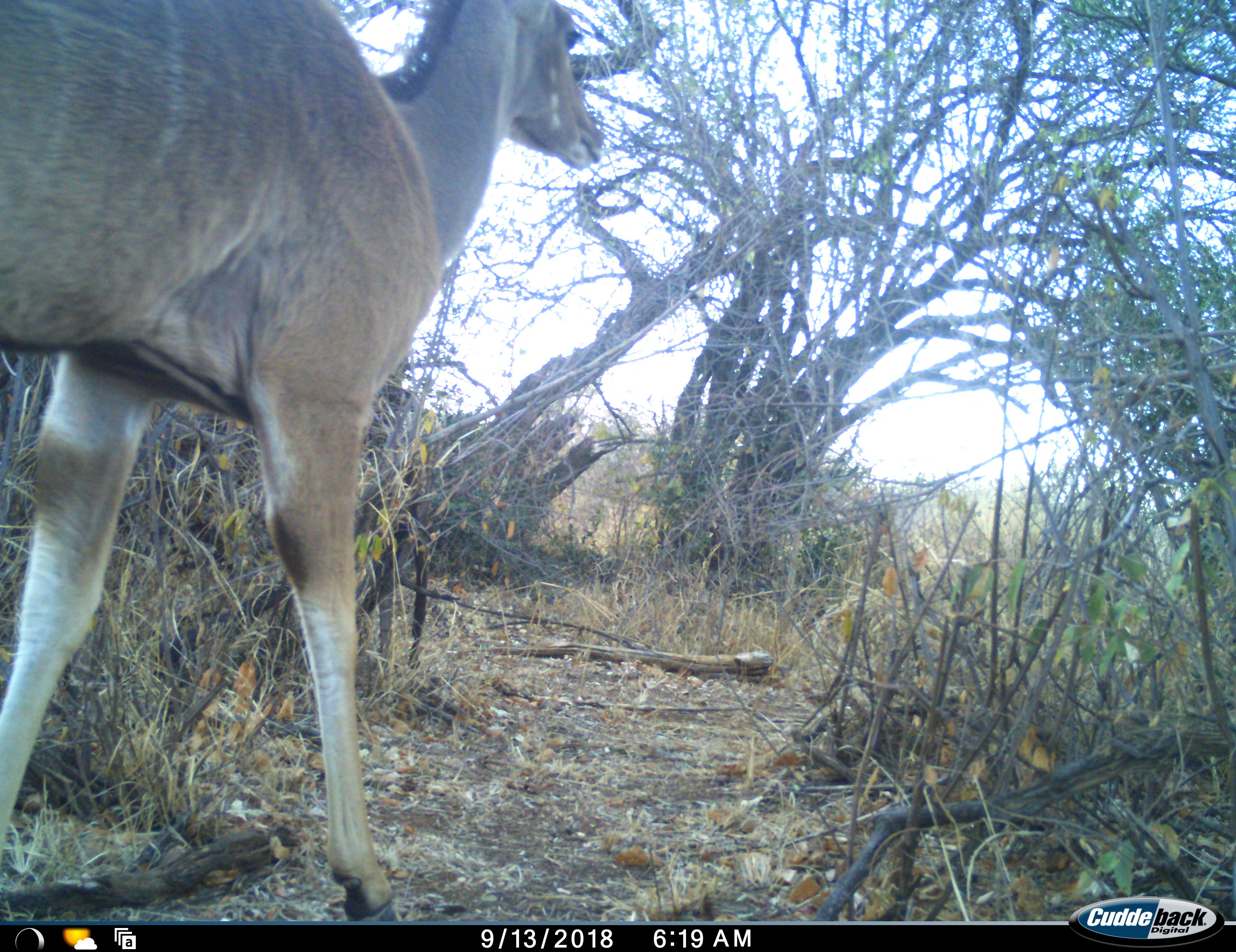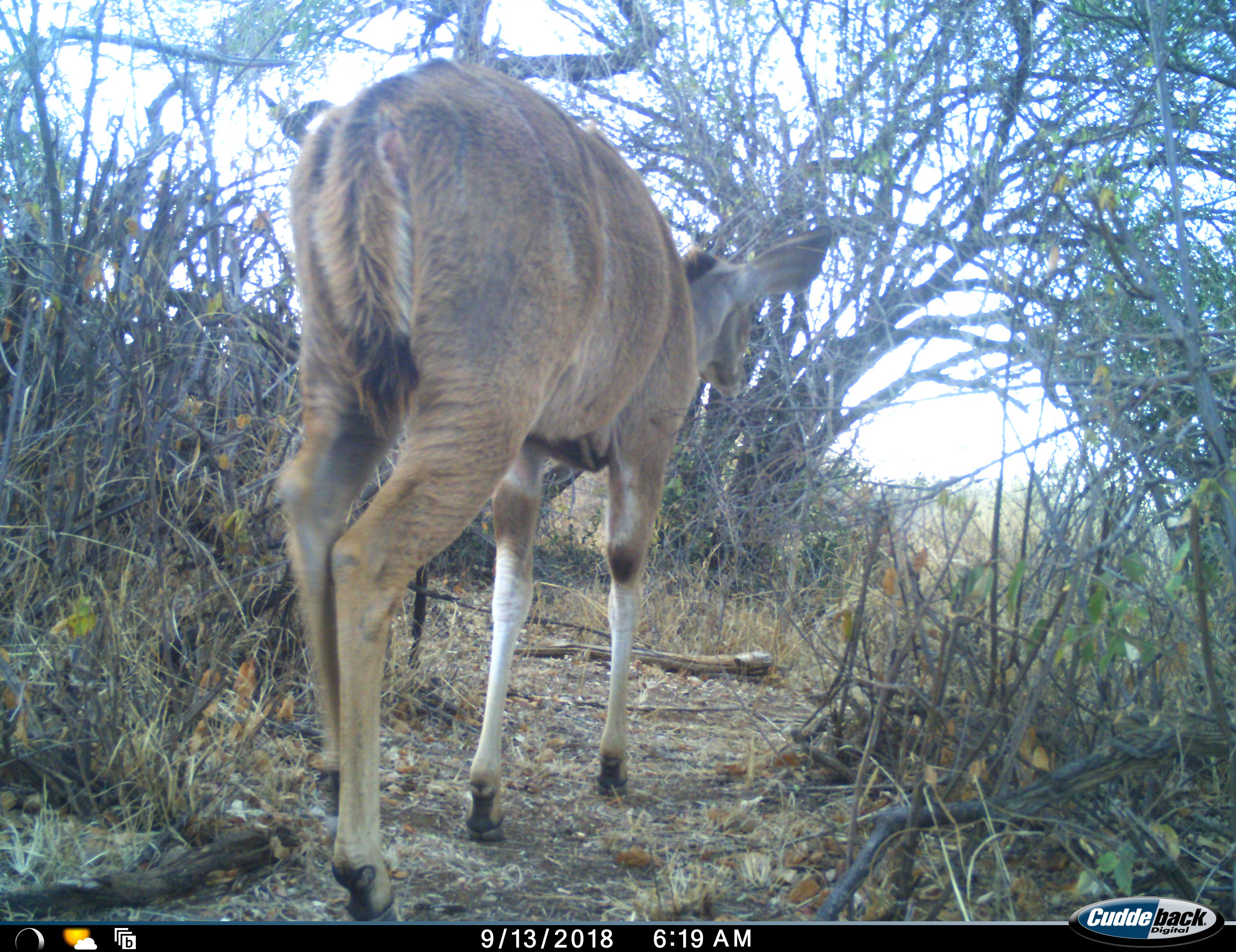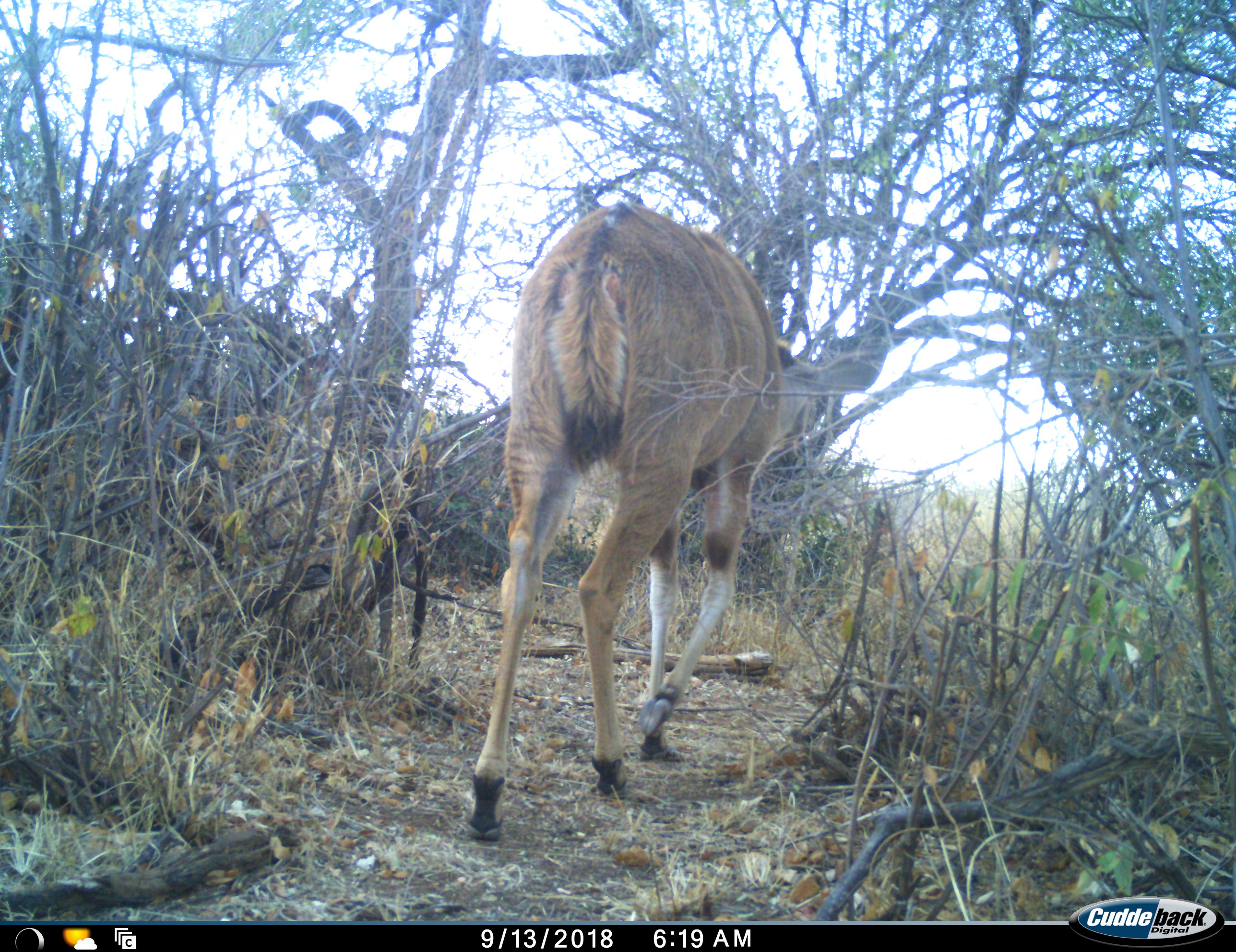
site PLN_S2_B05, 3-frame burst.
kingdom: Animalia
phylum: Chordata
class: Mammalia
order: Artiodactyla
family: Bovidae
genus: Tragelaphus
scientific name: Tragelaphus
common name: kudu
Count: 1.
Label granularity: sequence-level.